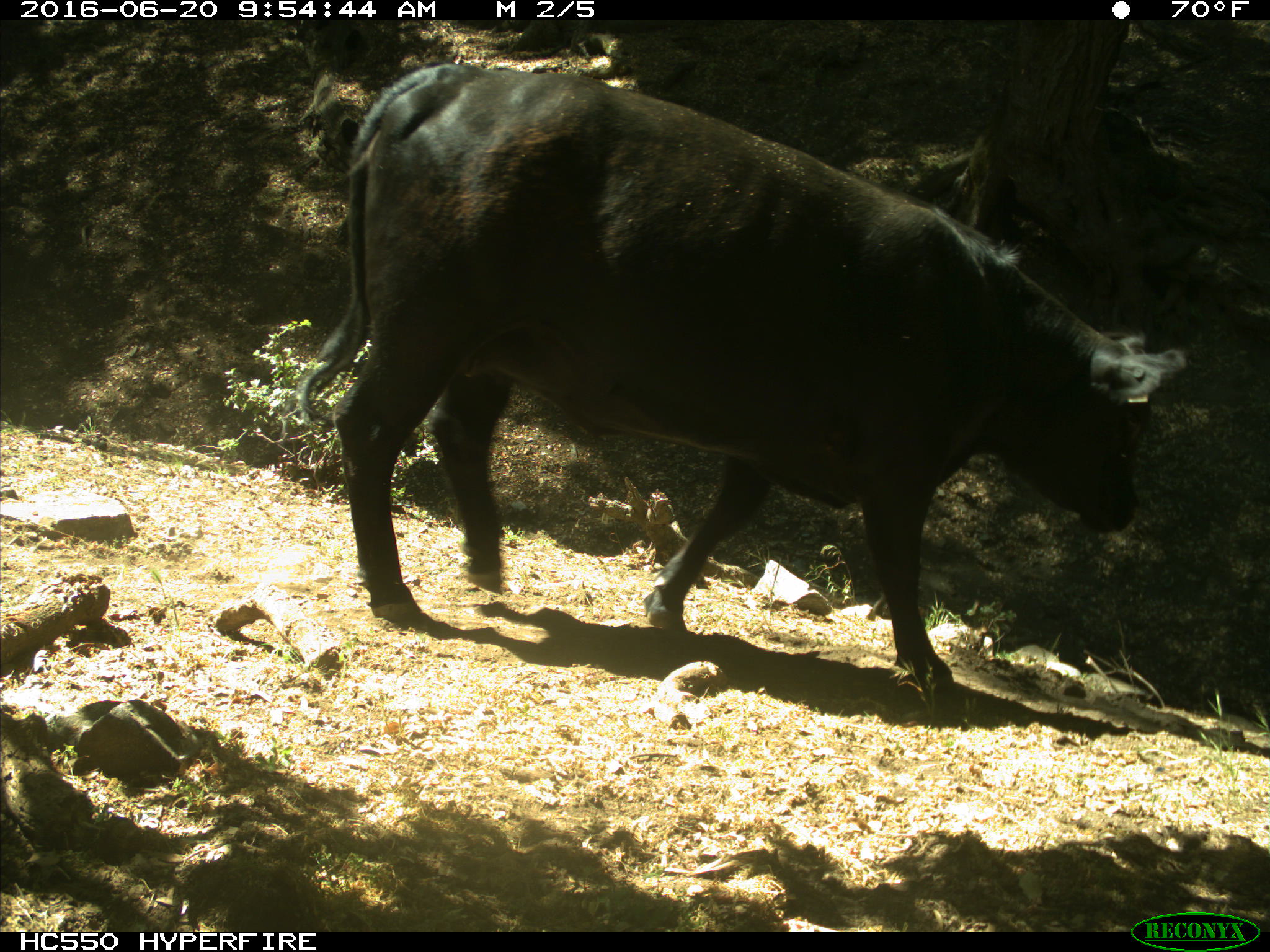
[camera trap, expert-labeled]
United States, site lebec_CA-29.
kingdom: Animalia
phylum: Chordata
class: Mammalia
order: Artiodactyla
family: Bovidae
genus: Bos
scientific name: Bos taurus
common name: domestic cow